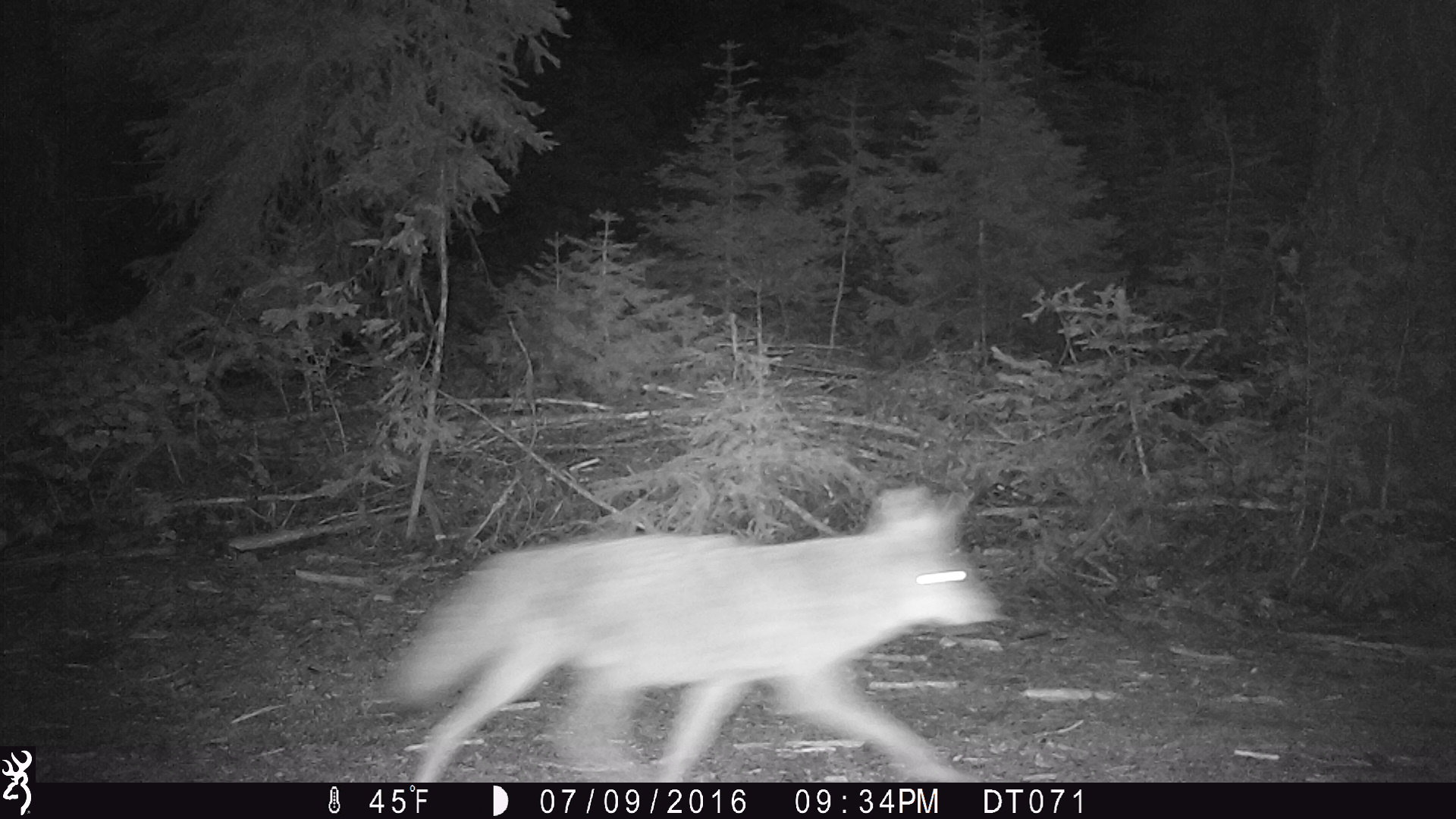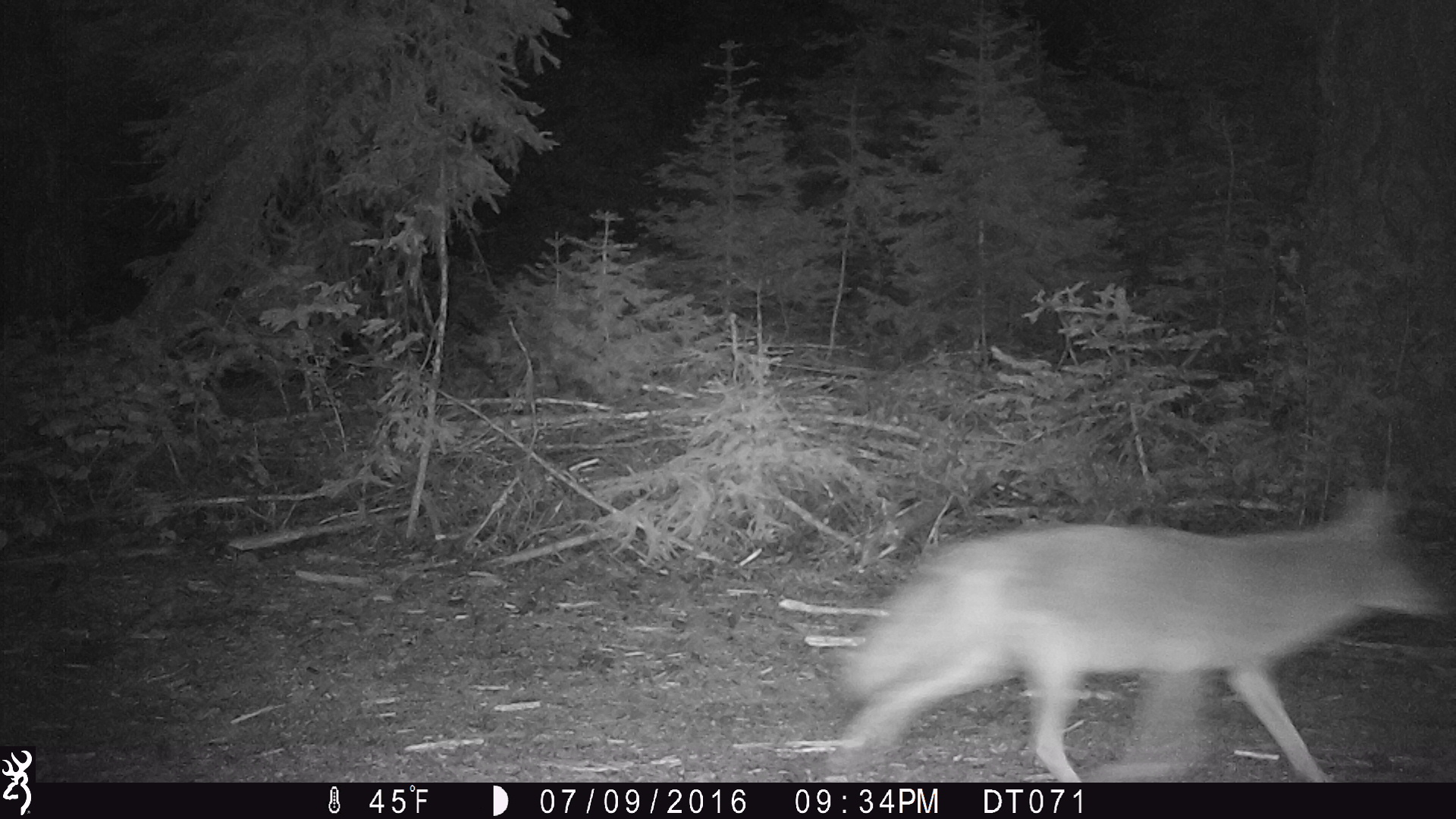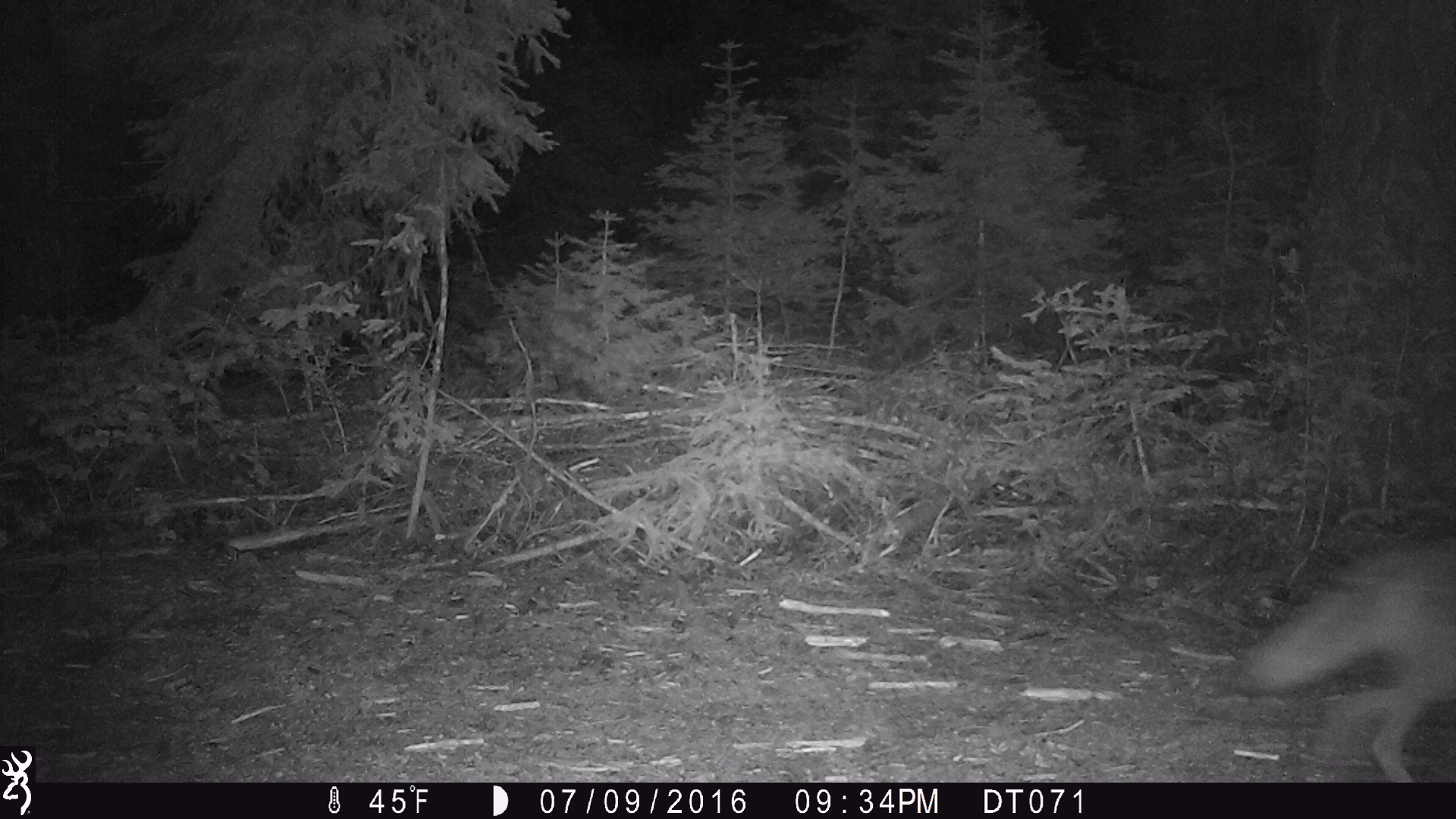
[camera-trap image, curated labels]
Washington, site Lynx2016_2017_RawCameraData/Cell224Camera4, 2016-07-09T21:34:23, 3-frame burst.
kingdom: Animalia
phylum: Chordata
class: Mammalia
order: Carnivora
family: Canidae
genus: Canis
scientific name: Canis latrans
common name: coyote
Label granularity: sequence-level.